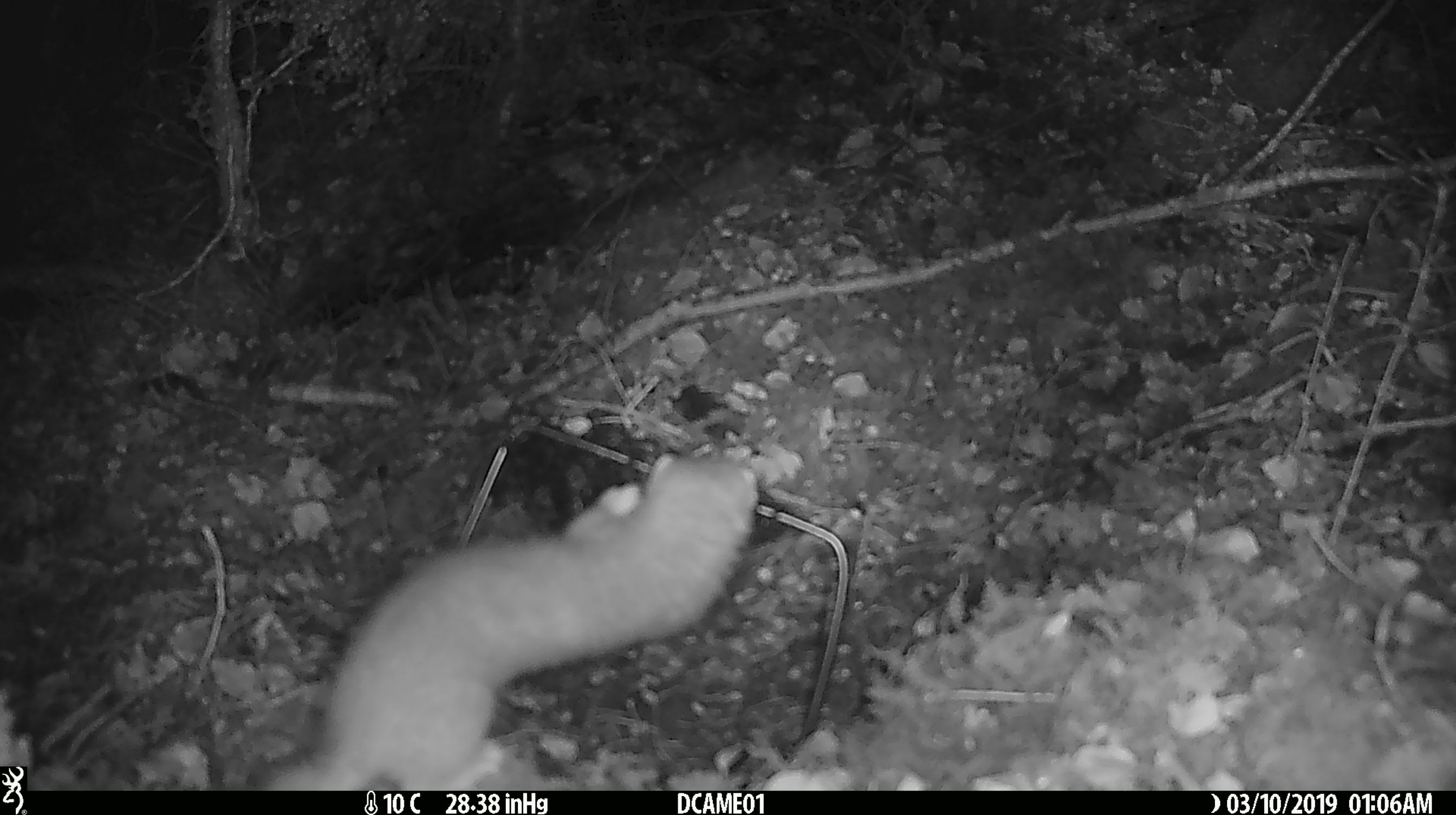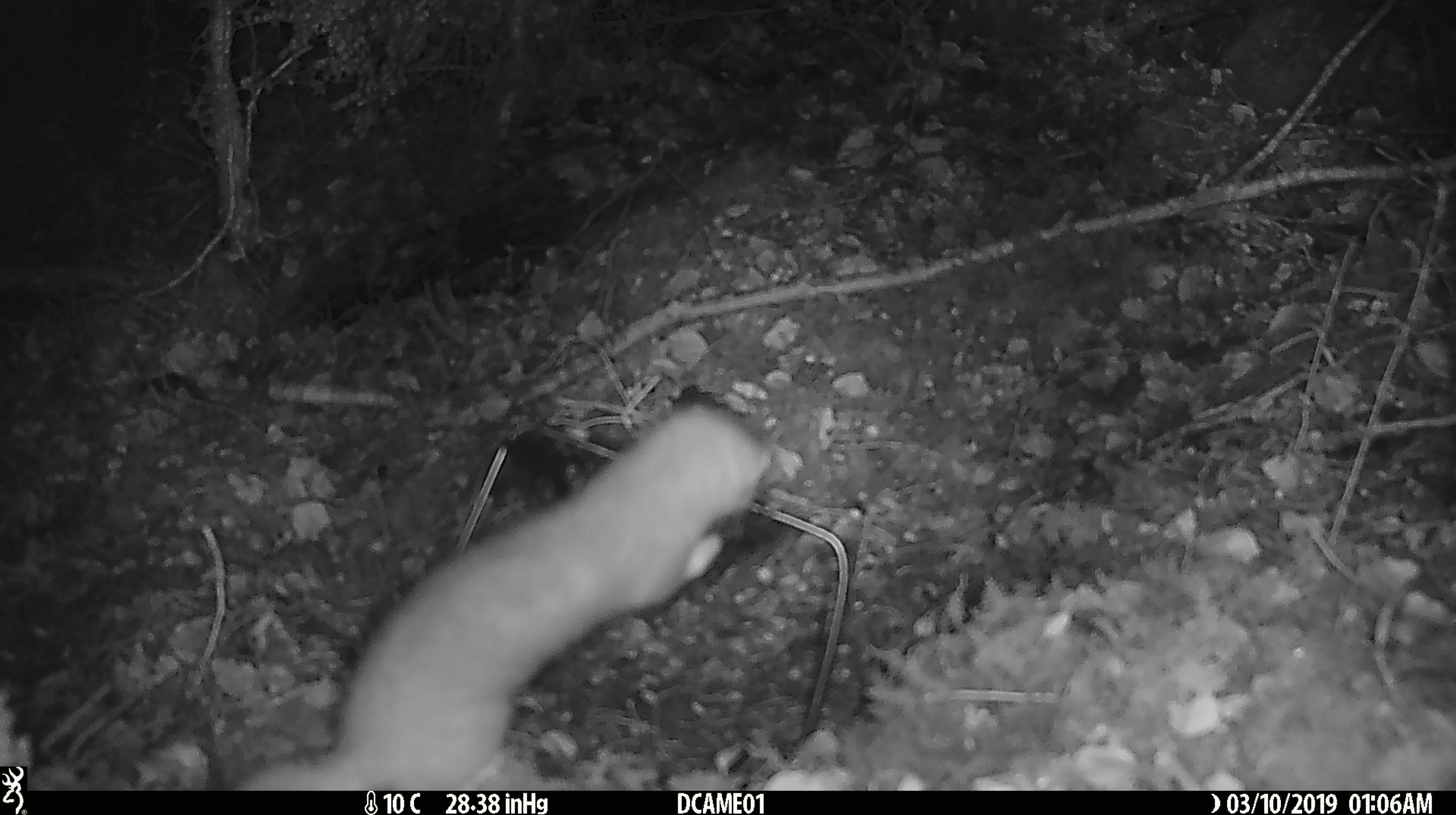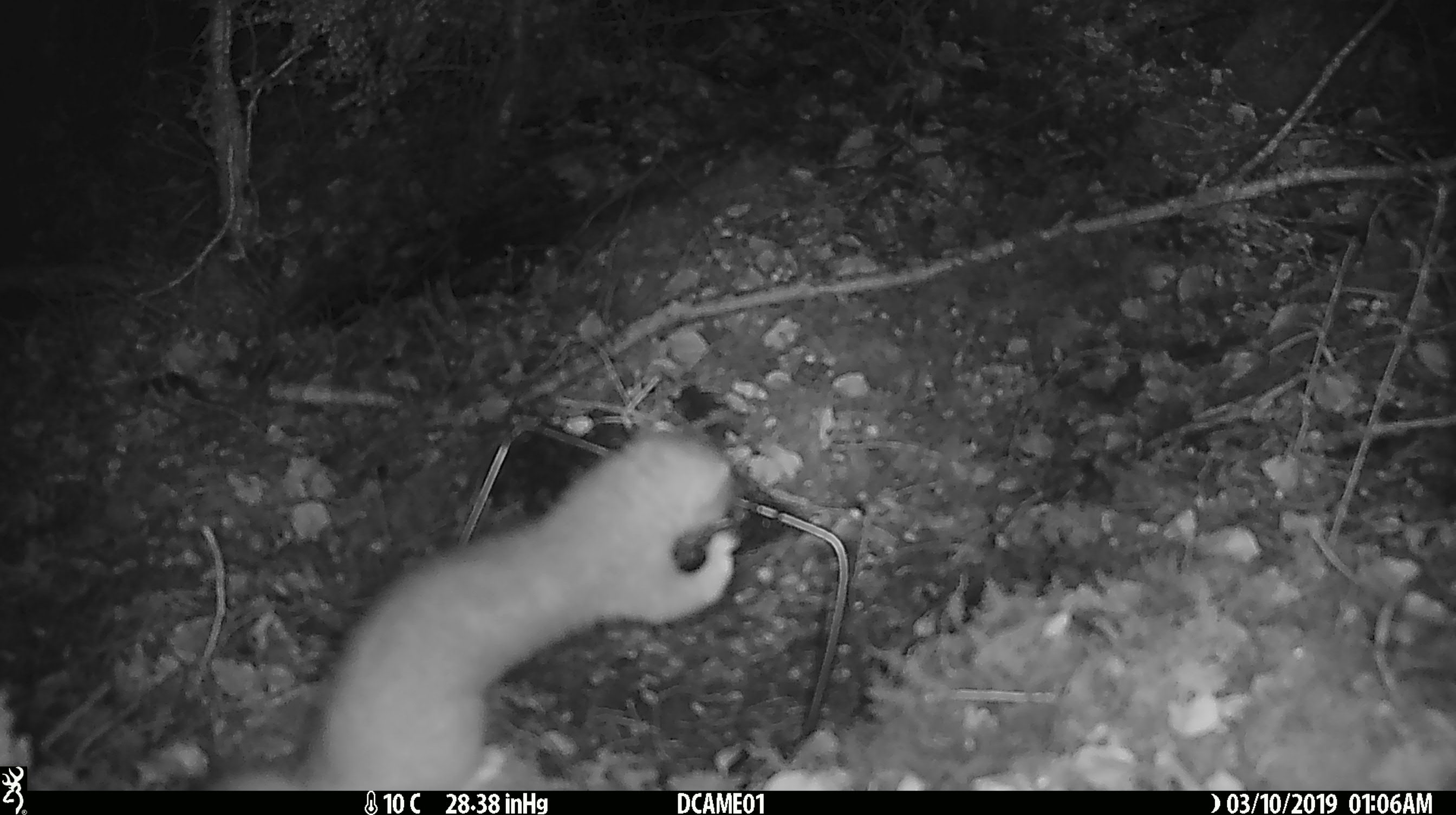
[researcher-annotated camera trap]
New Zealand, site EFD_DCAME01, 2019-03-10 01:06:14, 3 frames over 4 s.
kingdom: Animalia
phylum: Chordata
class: Mammalia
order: Carnivora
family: Mustelidae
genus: Mustela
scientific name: Mustela erminea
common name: stoat